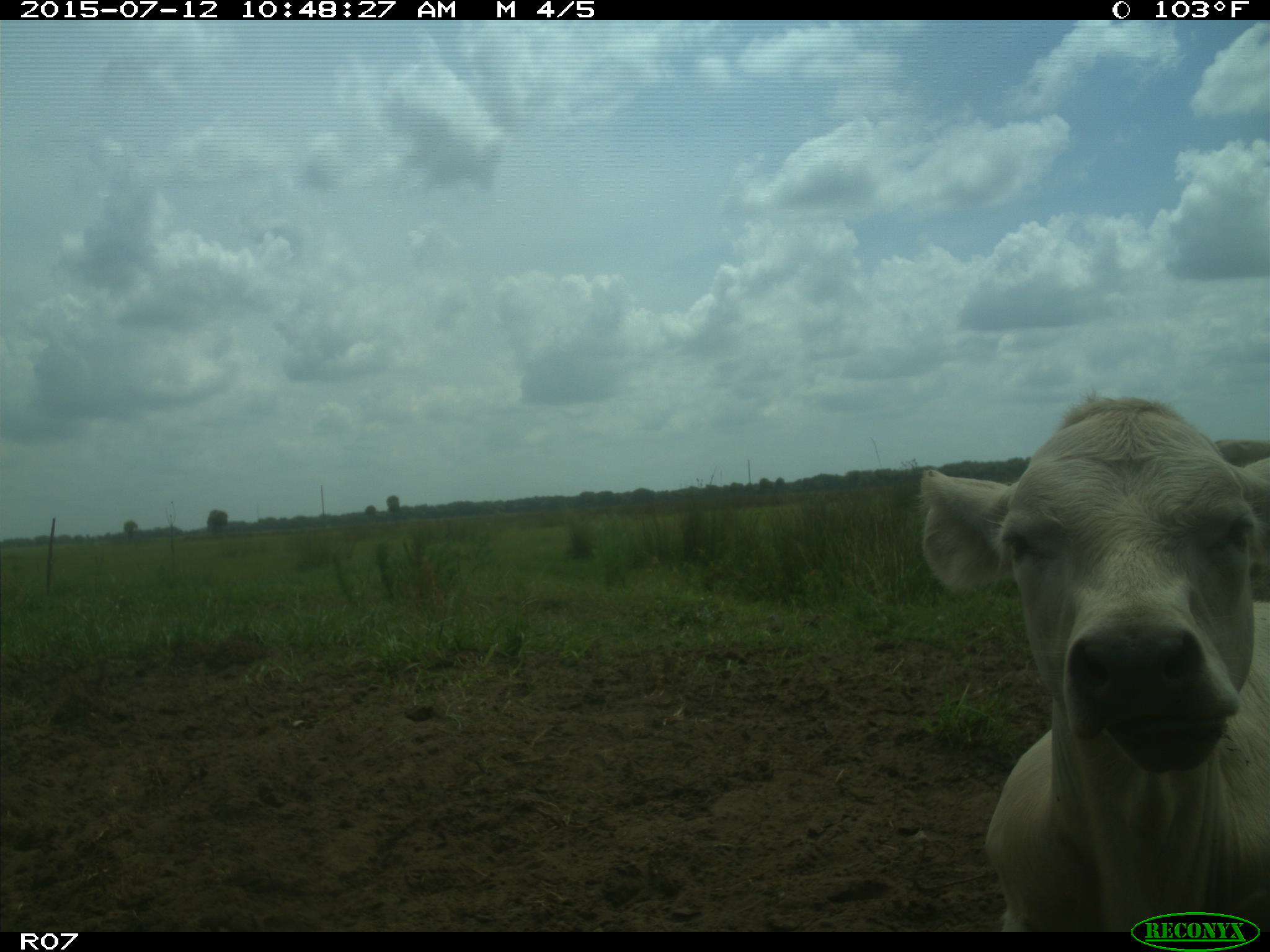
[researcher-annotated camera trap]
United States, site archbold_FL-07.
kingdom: Animalia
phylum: Chordata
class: Mammalia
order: Artiodactyla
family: Bovidae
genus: Bos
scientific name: Bos taurus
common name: domestic cow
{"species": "Bos taurus (domestic cow)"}